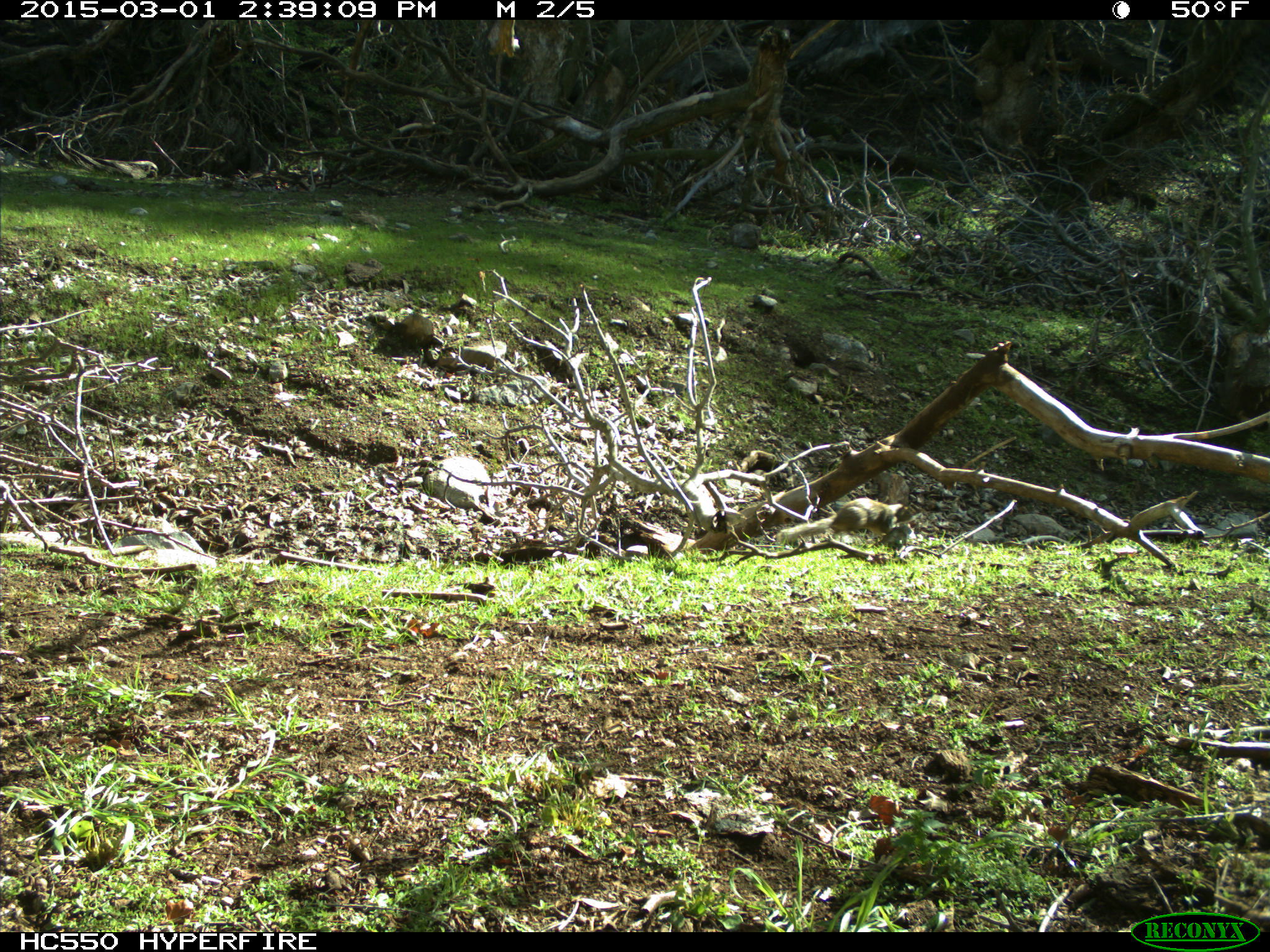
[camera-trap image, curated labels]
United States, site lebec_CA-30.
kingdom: Animalia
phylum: Chordata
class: Mammalia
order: Rodentia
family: Sciuridae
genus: Otospermophilus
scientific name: Otospermophilus beecheyi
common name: california ground squirrel